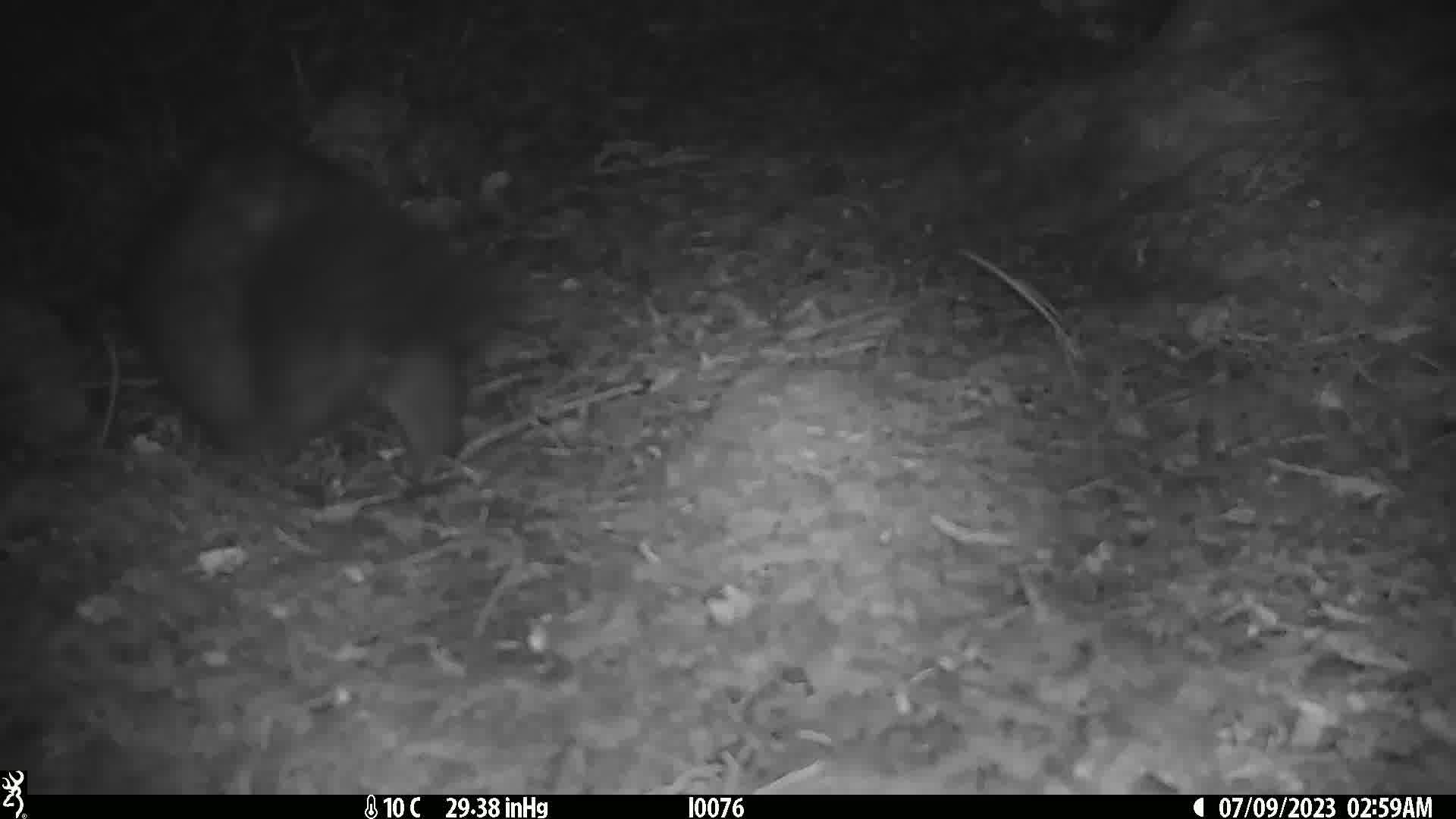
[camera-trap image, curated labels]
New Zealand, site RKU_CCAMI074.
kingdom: Animalia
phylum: Chordata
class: Mammalia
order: Diprotodontia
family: Phalangeridae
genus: Trichosurus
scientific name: Trichosurus vulpecula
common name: common brushtail possum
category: possum